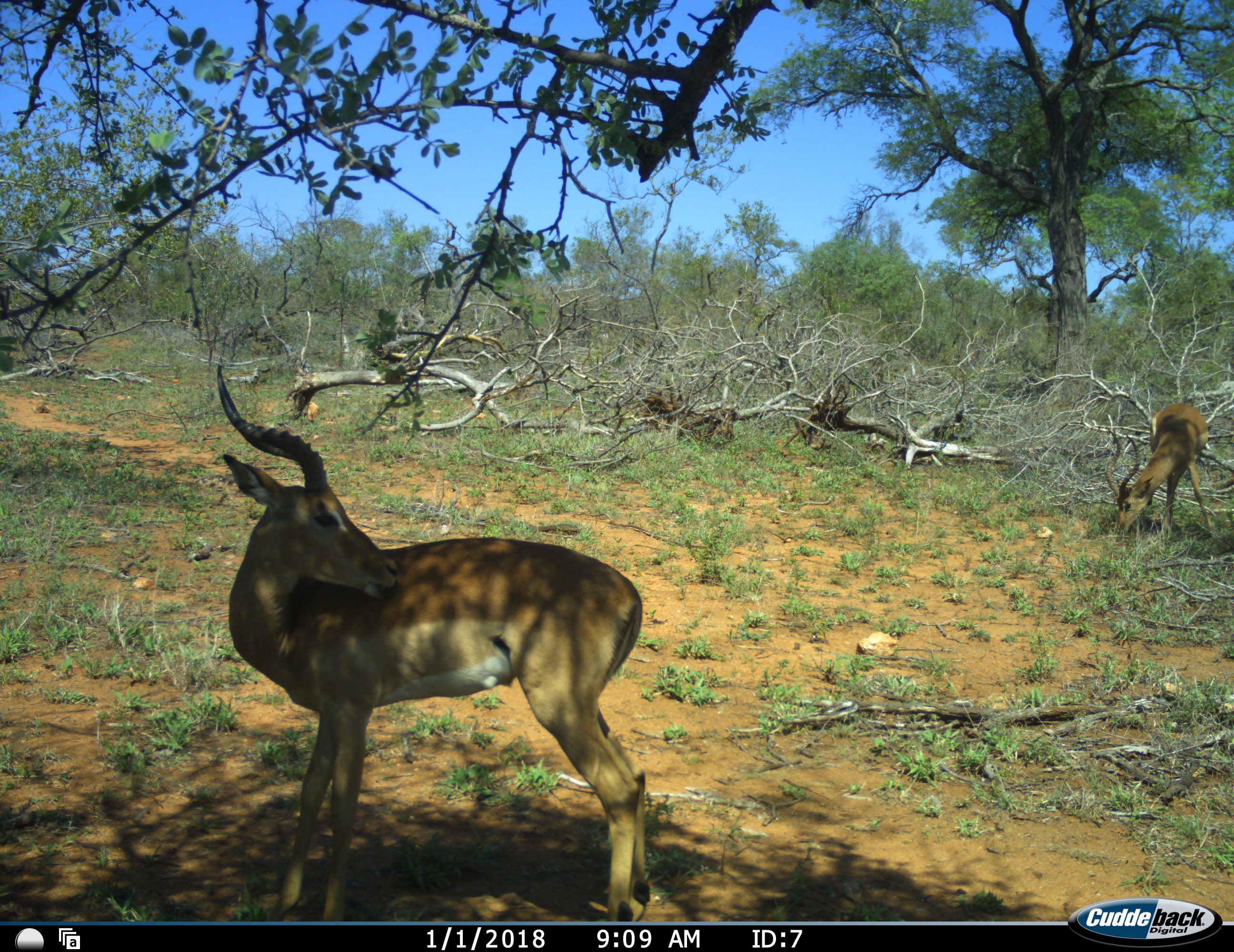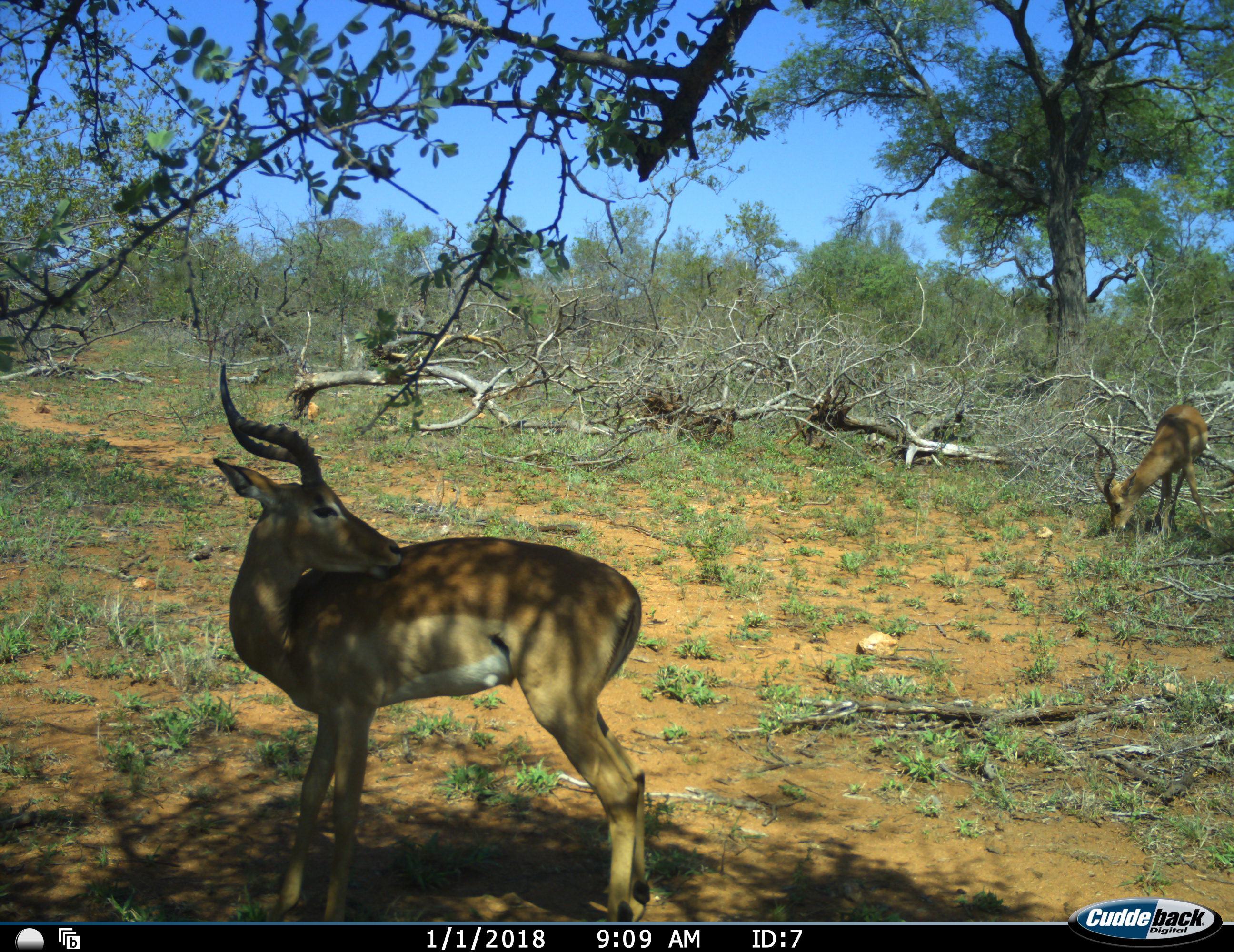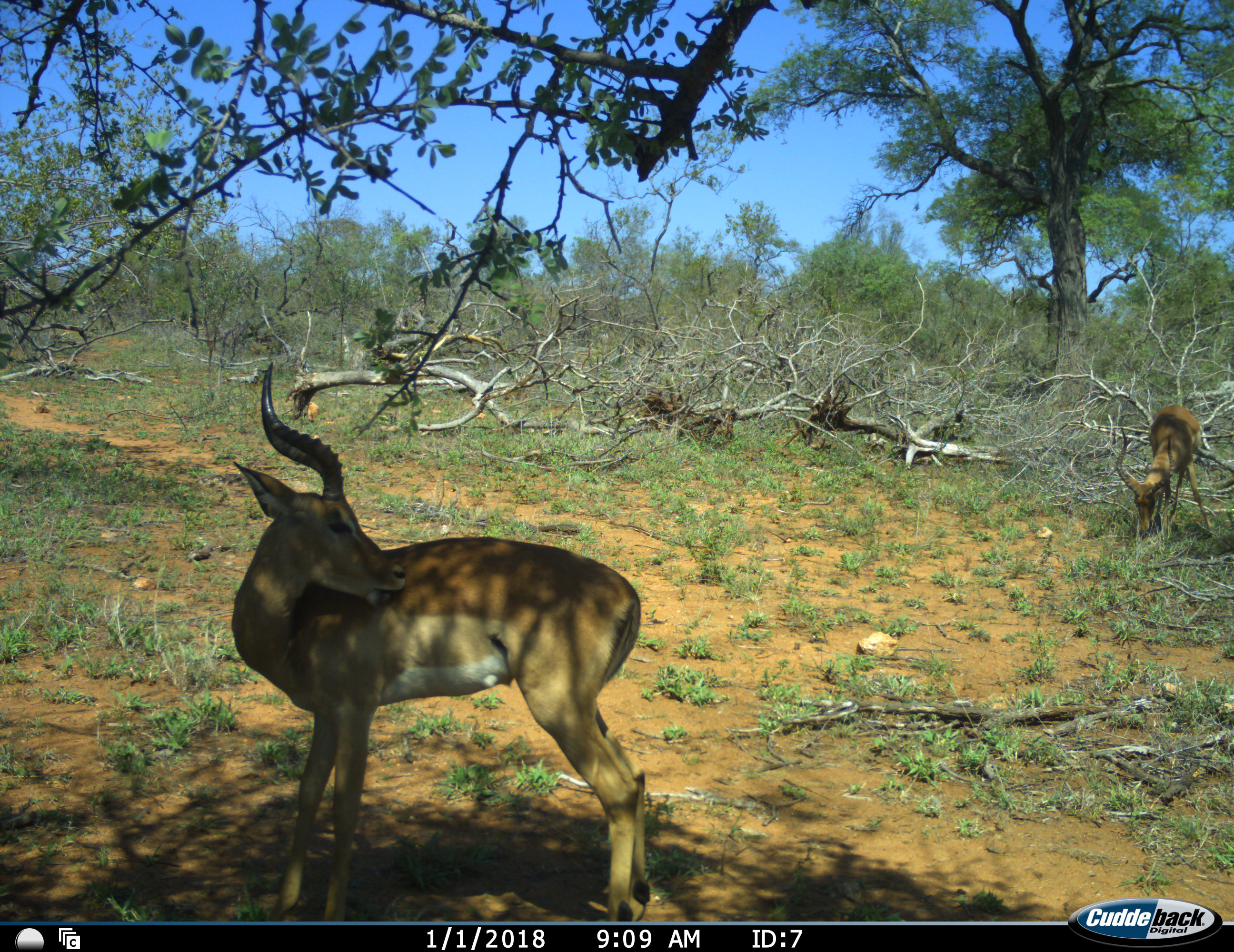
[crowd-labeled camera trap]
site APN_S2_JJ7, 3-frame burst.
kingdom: Animalia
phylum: Chordata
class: Mammalia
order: Artiodactyla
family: Bovidae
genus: Aepyceros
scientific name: Aepyceros melampus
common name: impala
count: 2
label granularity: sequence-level